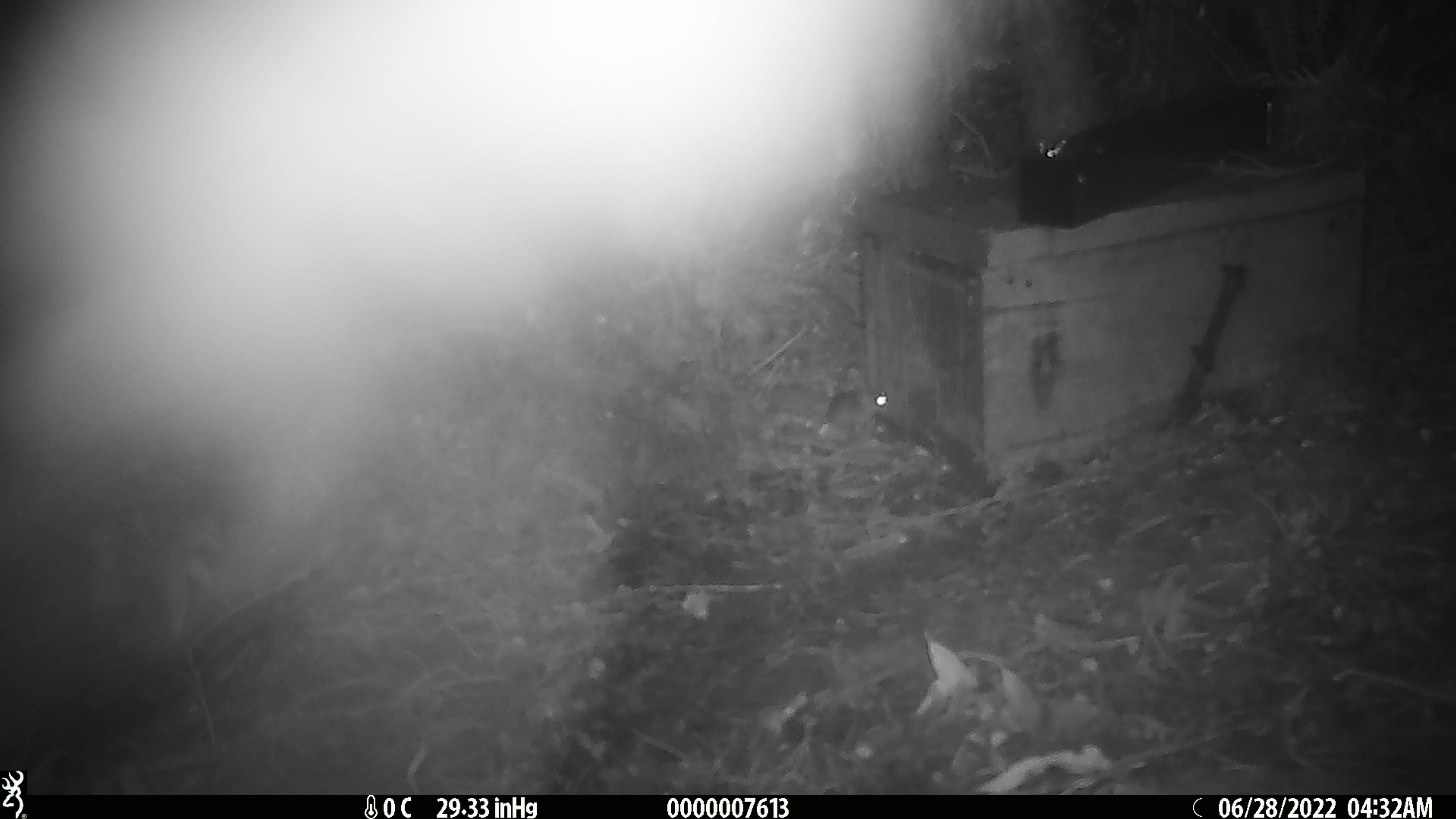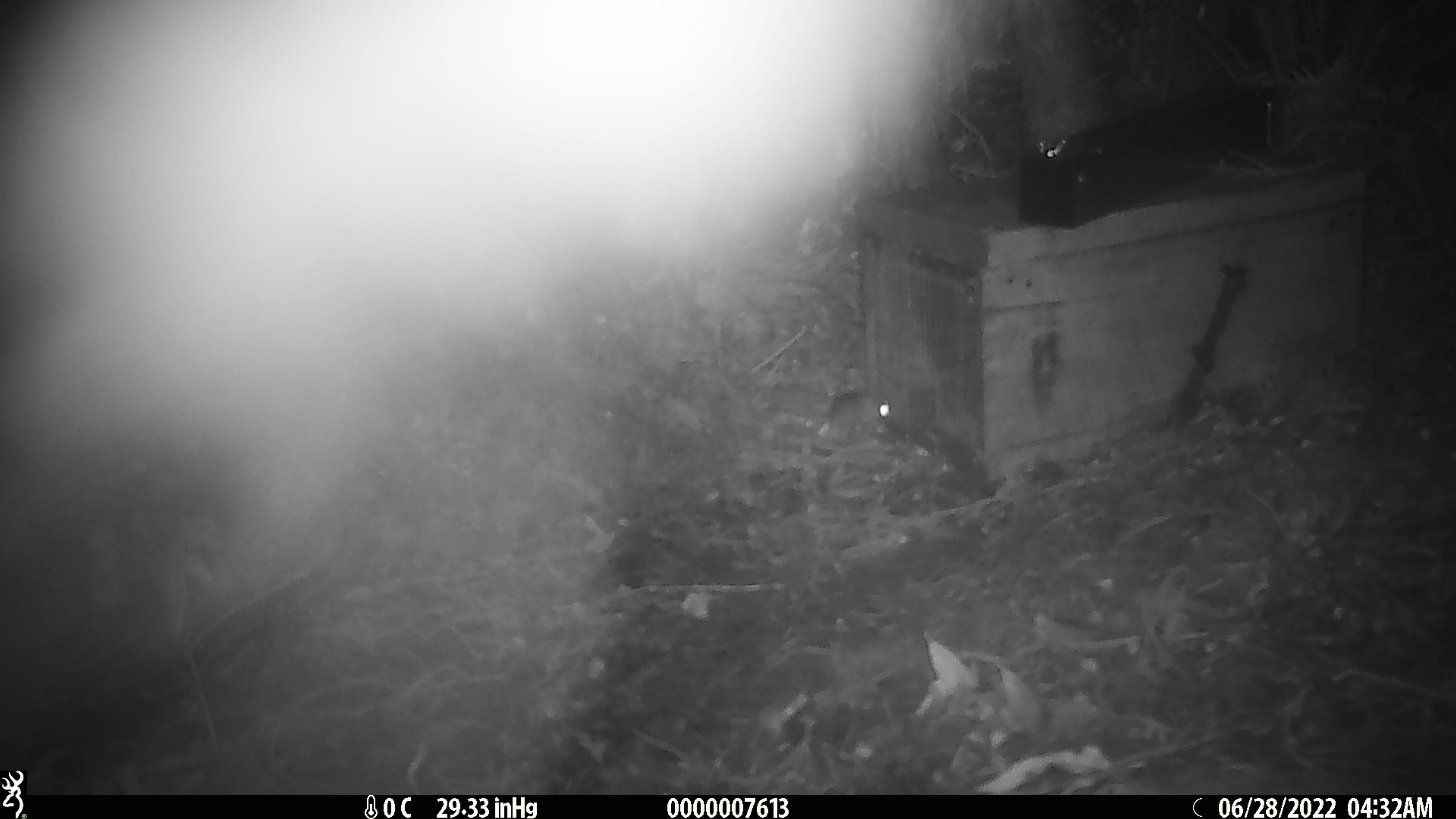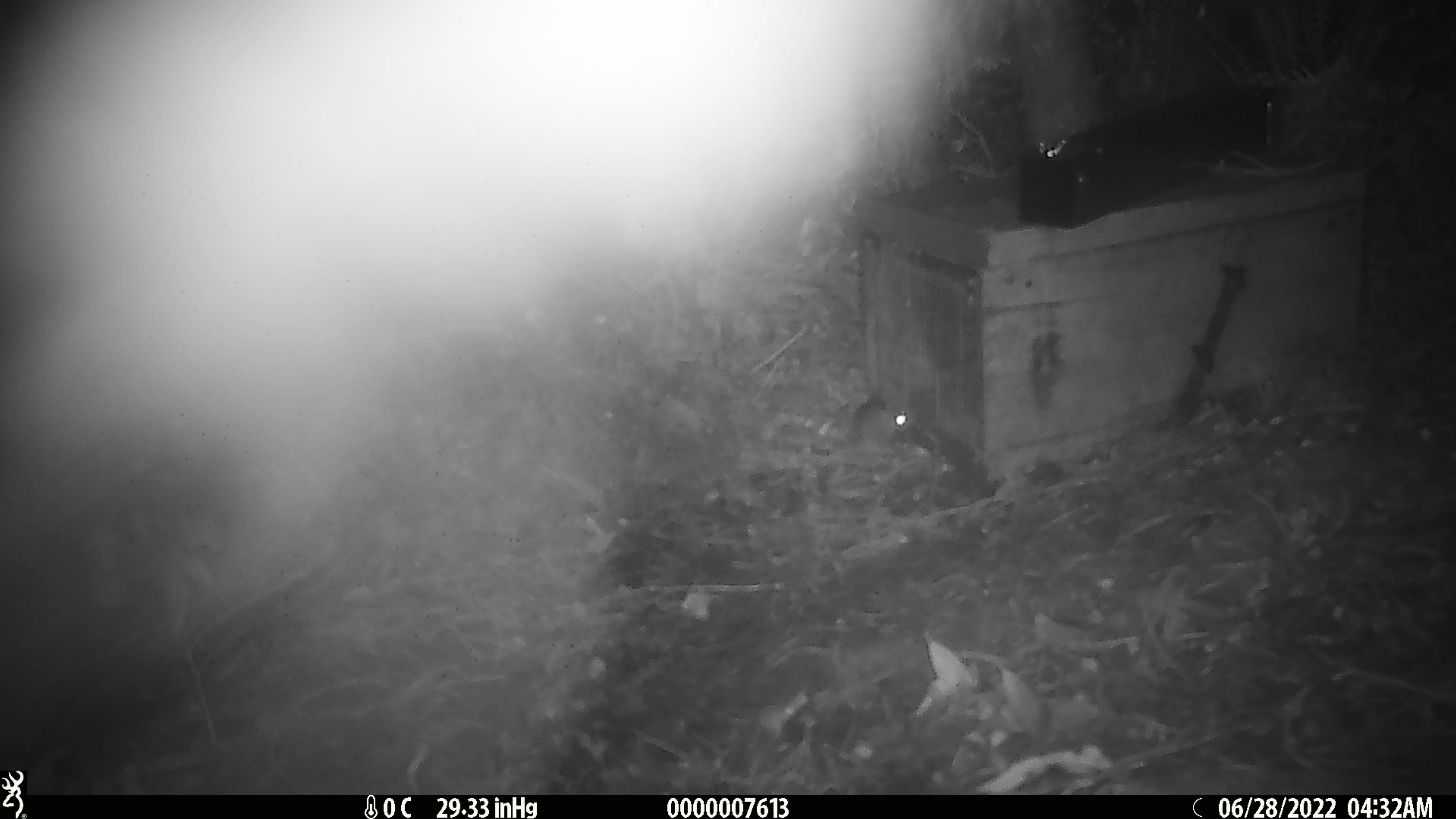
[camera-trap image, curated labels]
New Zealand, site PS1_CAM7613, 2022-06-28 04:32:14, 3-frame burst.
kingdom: Animalia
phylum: Chordata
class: Mammalia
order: Rodentia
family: Muridae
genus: Mus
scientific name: Mus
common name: mouse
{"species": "mouse (Mus)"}